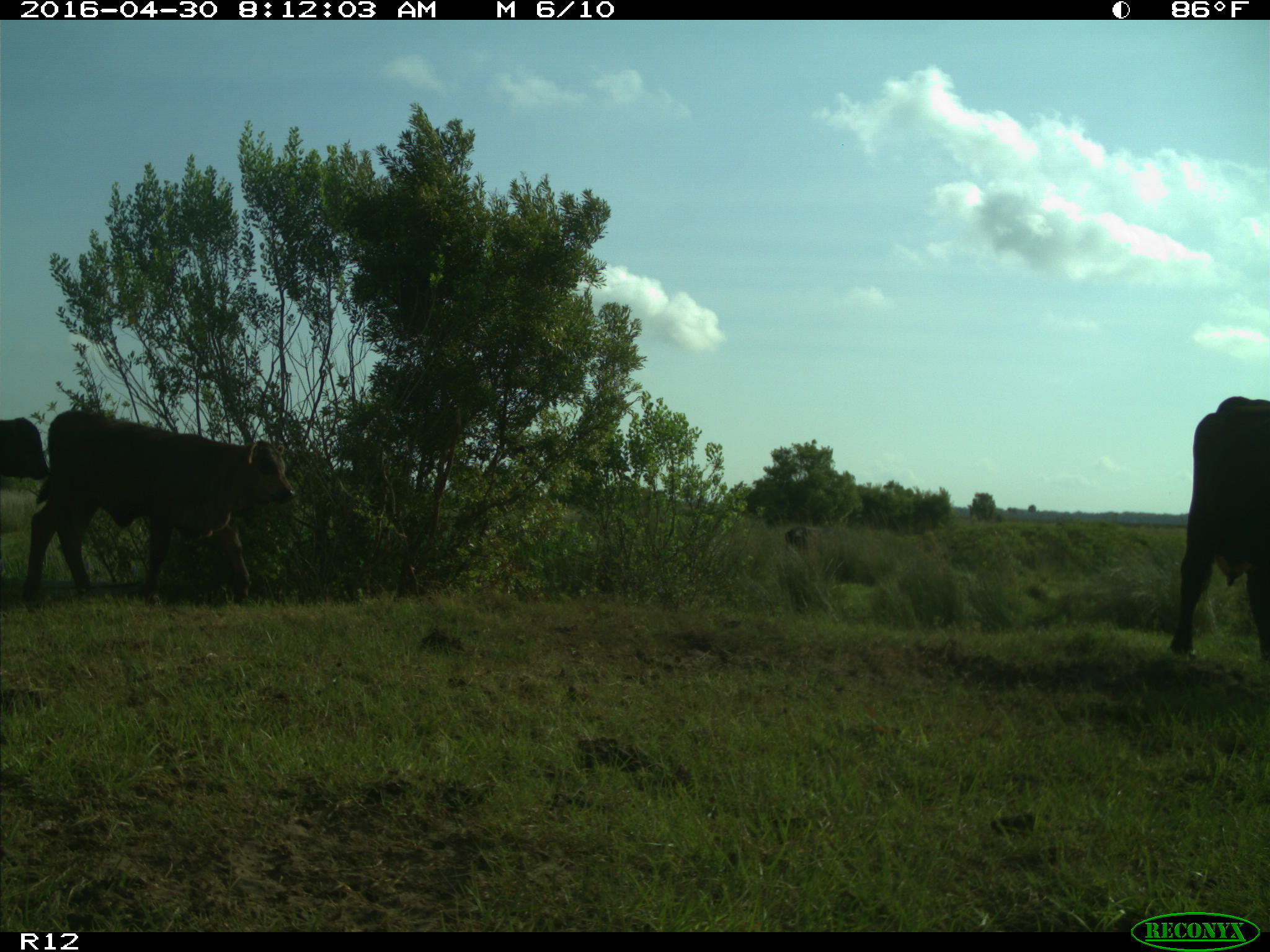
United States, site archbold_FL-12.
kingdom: Animalia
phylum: Chordata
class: Mammalia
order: Artiodactyla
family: Bovidae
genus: Bos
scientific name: Bos taurus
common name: domestic cow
Bos taurus (domestic cow).